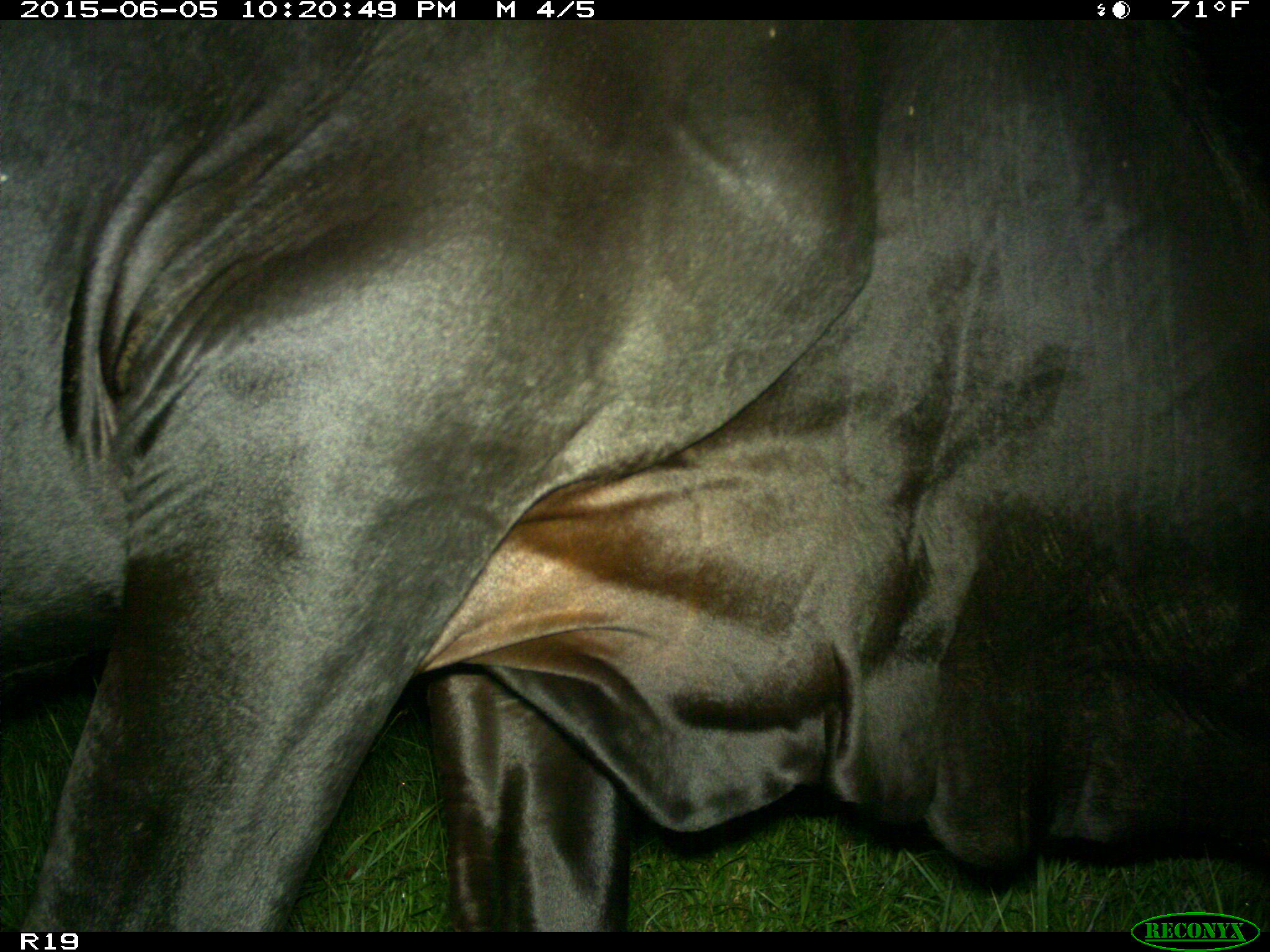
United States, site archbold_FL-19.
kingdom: Animalia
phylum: Chordata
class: Mammalia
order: Artiodactyla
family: Bovidae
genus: Bos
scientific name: Bos taurus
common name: domestic cow